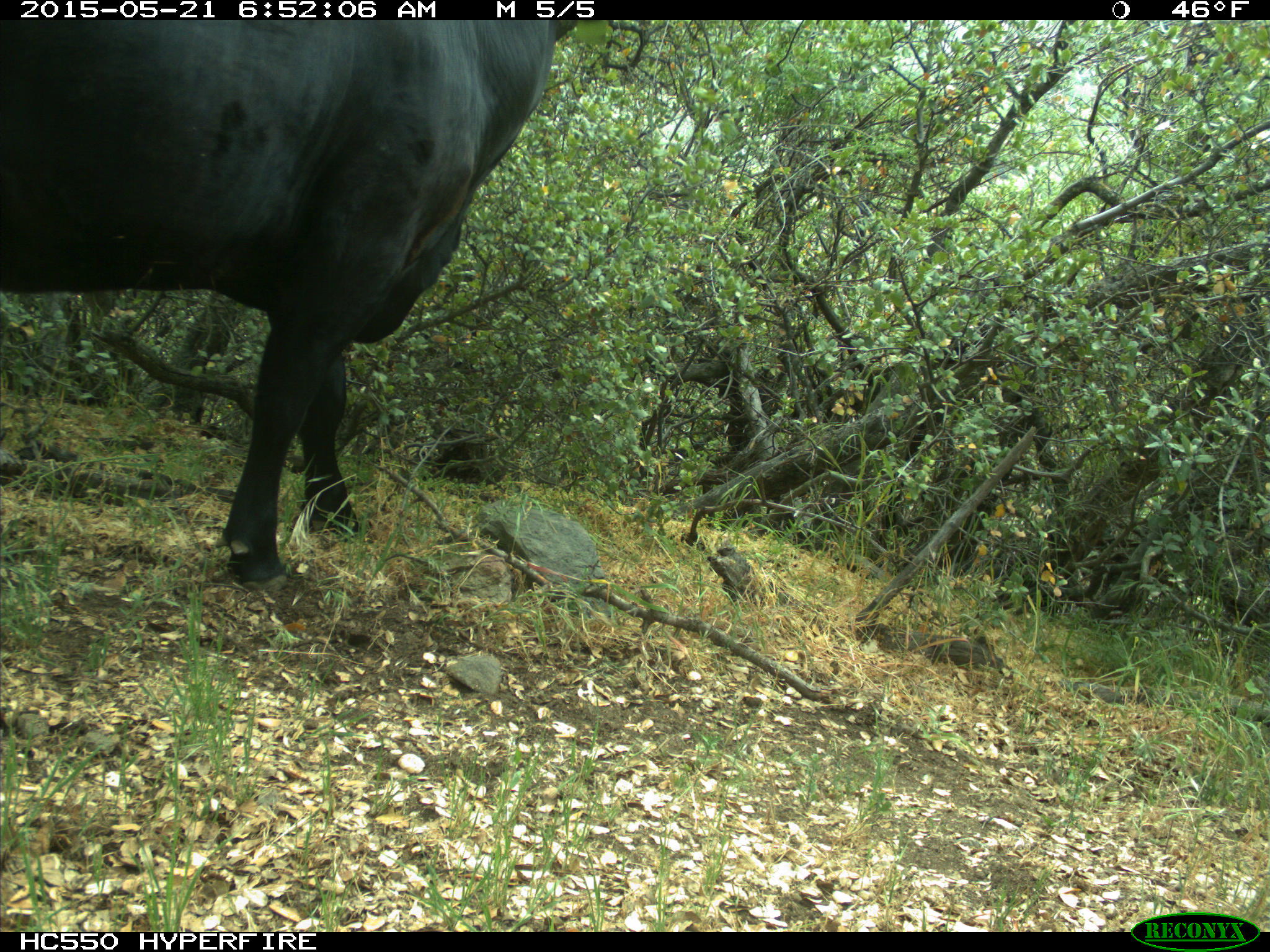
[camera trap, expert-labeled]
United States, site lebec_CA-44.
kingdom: Animalia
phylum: Chordata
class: Mammalia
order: Artiodactyla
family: Bovidae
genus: Bos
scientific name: Bos taurus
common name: domestic cow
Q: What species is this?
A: Bos taurus (domestic cow).